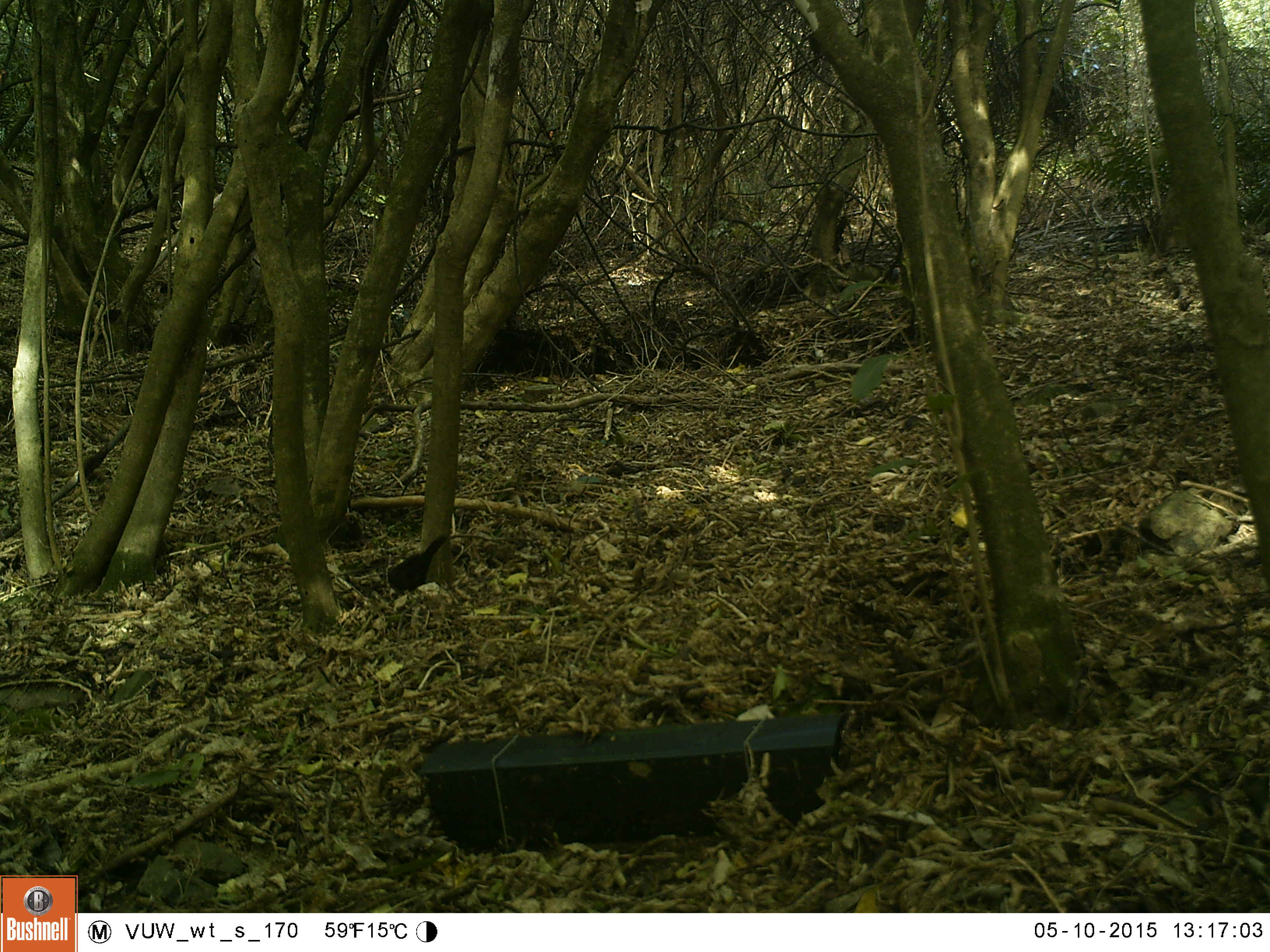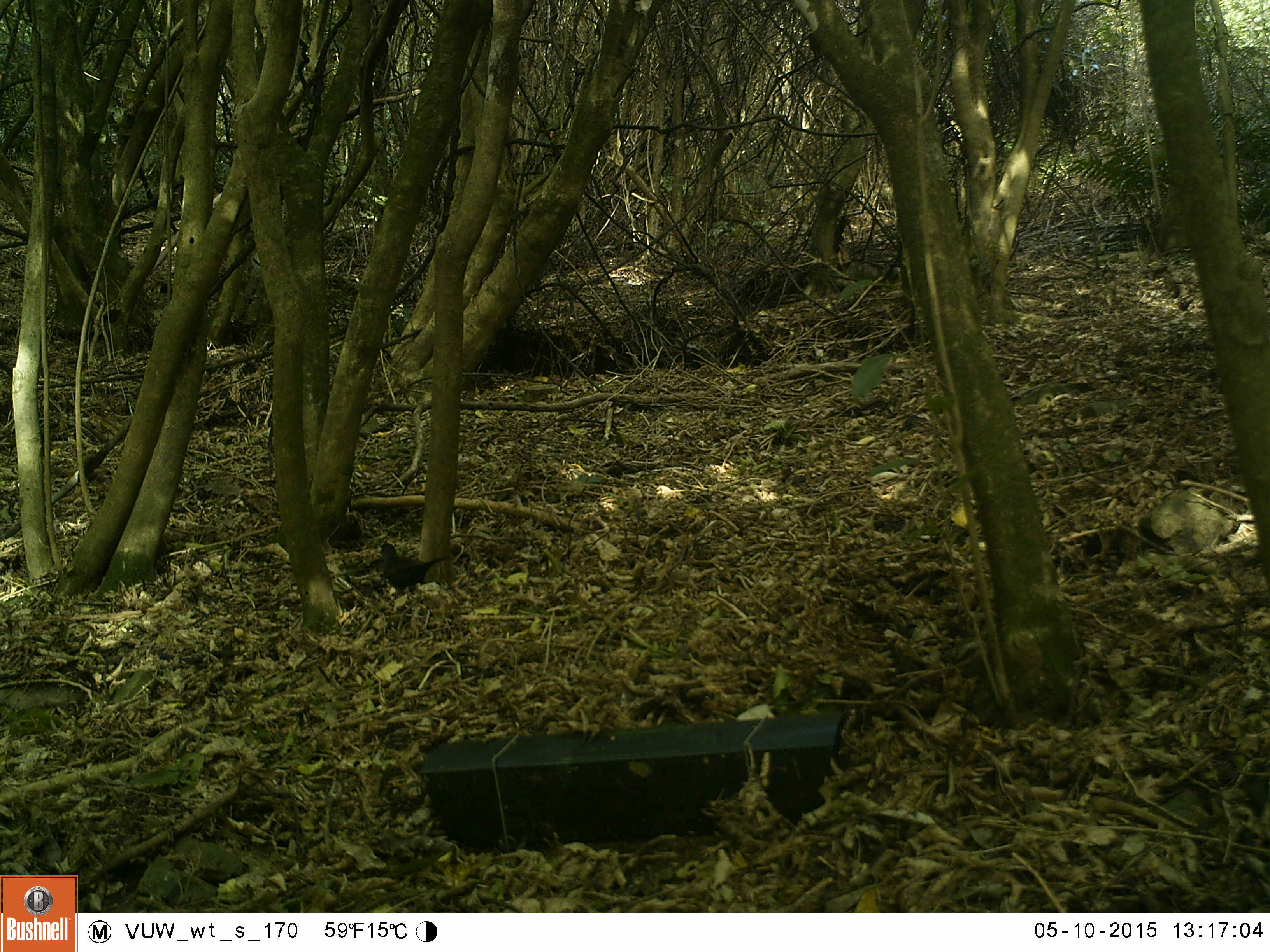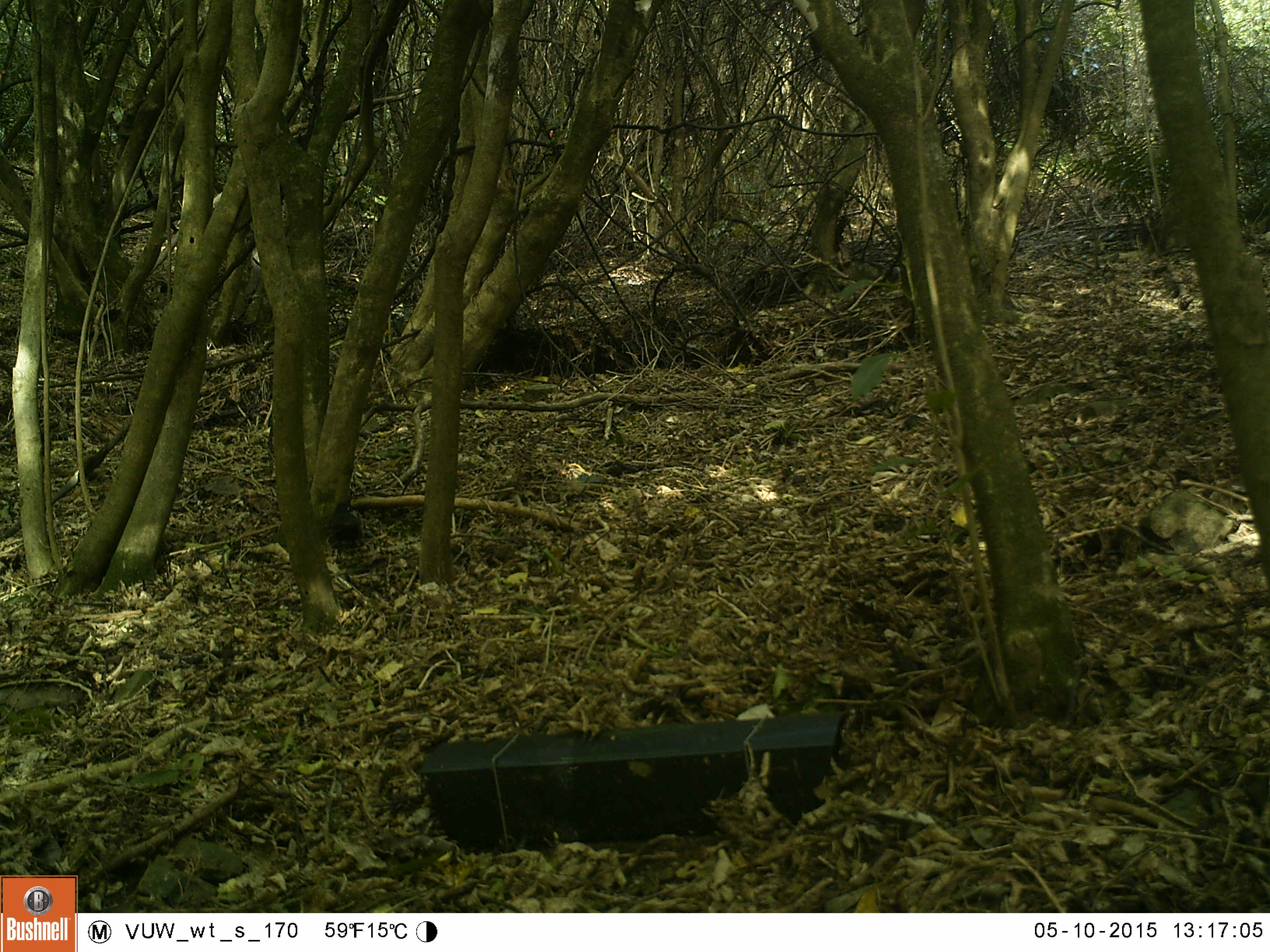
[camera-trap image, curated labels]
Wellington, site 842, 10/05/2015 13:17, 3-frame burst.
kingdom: Animalia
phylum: Chordata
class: Aves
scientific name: Aves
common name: bird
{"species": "bird (Aves)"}